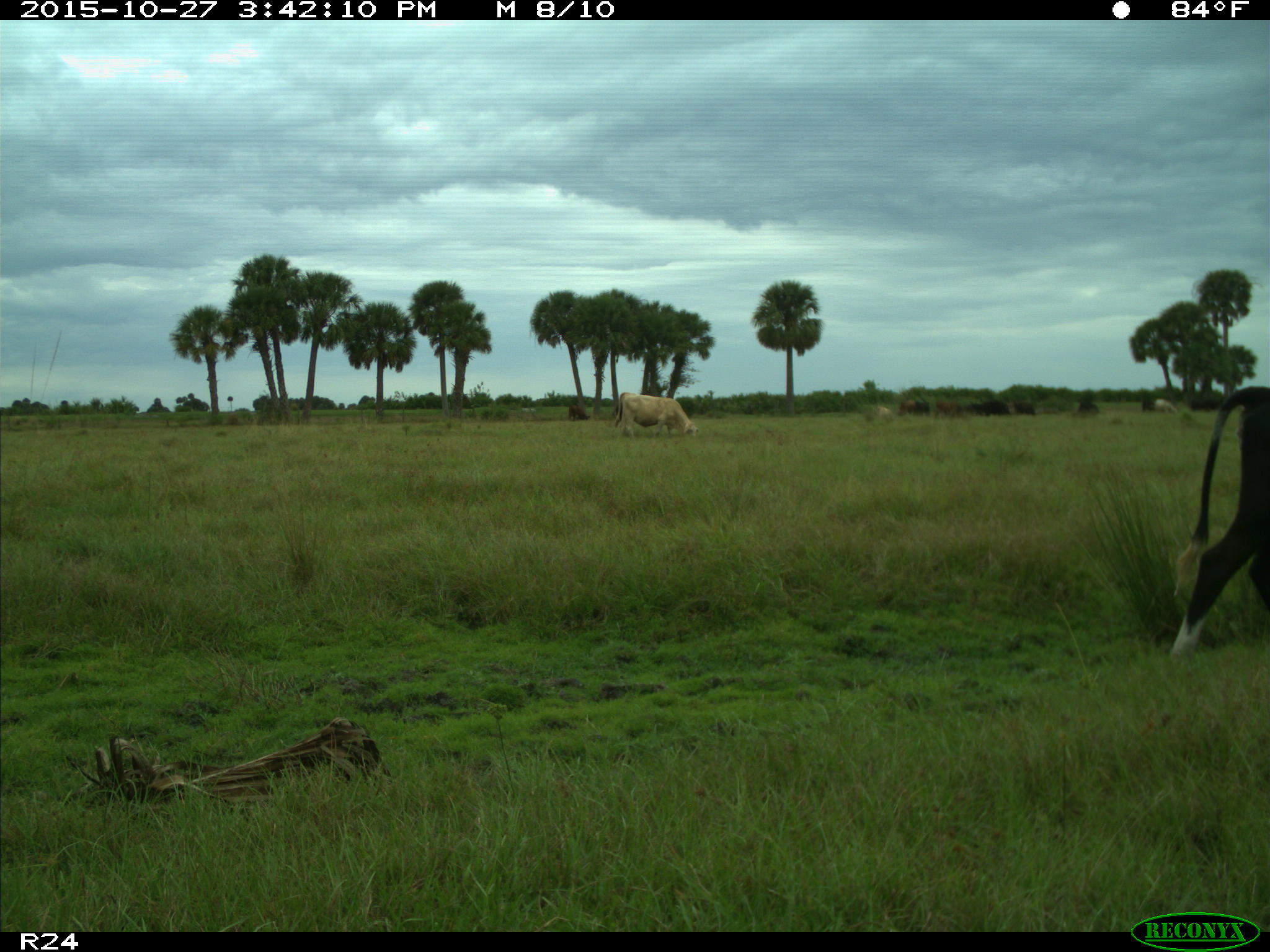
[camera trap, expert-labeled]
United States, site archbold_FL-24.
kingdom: Animalia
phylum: Chordata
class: Mammalia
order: Artiodactyla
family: Bovidae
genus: Bos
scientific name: Bos taurus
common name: domestic cow